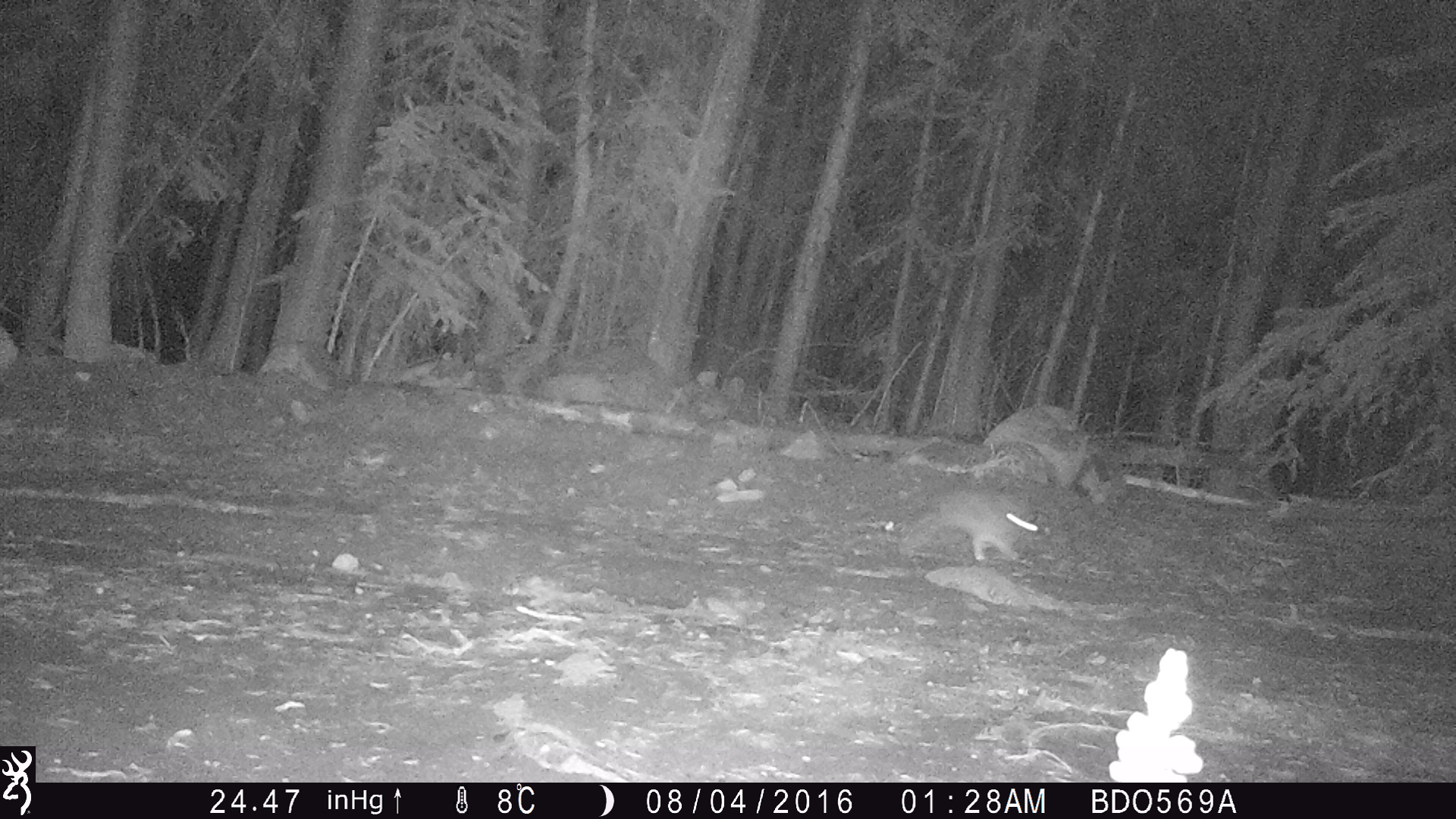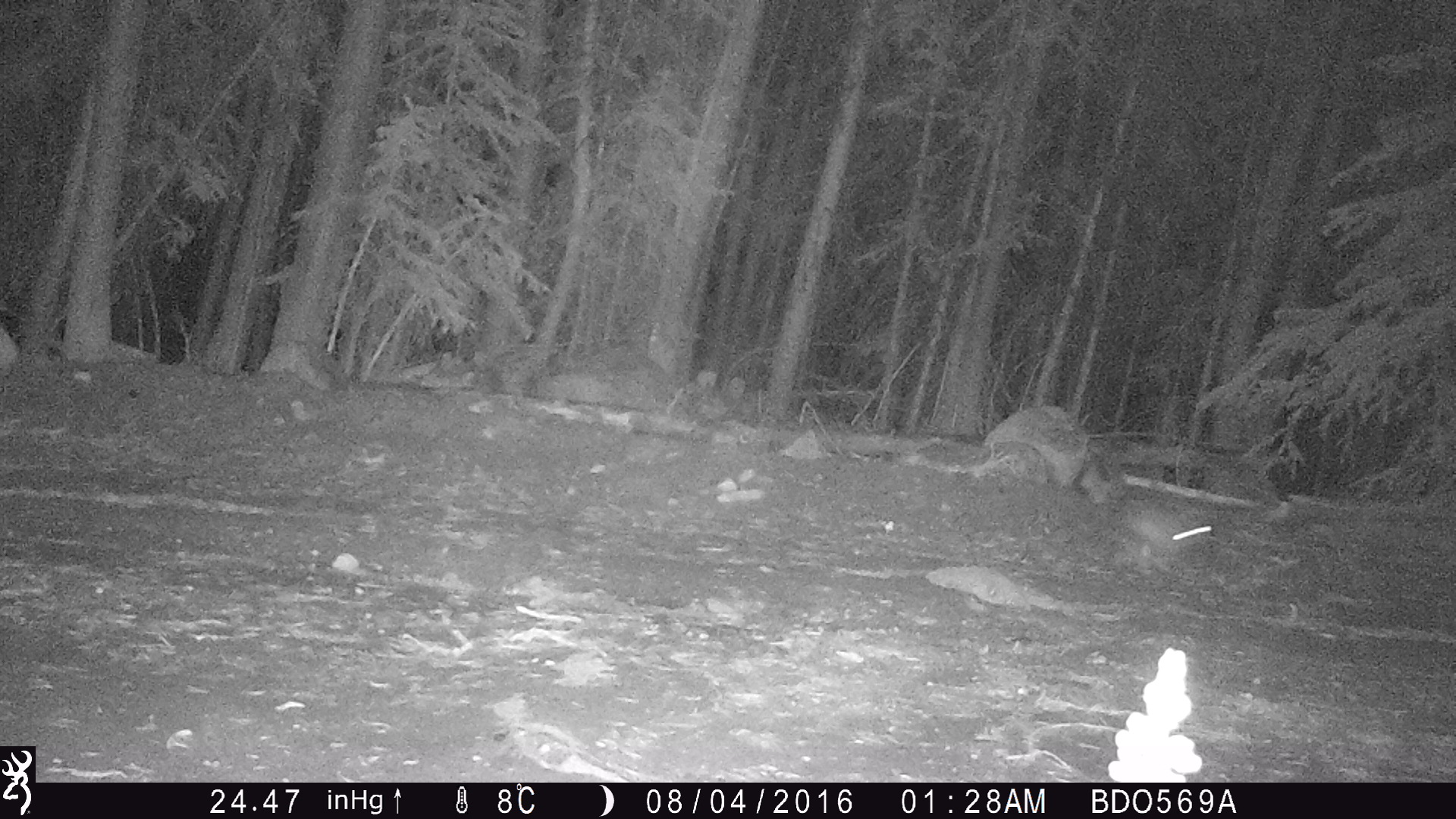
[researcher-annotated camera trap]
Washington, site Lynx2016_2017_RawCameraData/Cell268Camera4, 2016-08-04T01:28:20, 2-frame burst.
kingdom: Animalia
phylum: Chordata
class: Mammalia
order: Lagomorpha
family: Leporidae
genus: Lepus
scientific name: Lepus americanus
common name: snowshoe hare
Lepus americanus (snowshoe hare). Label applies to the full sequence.